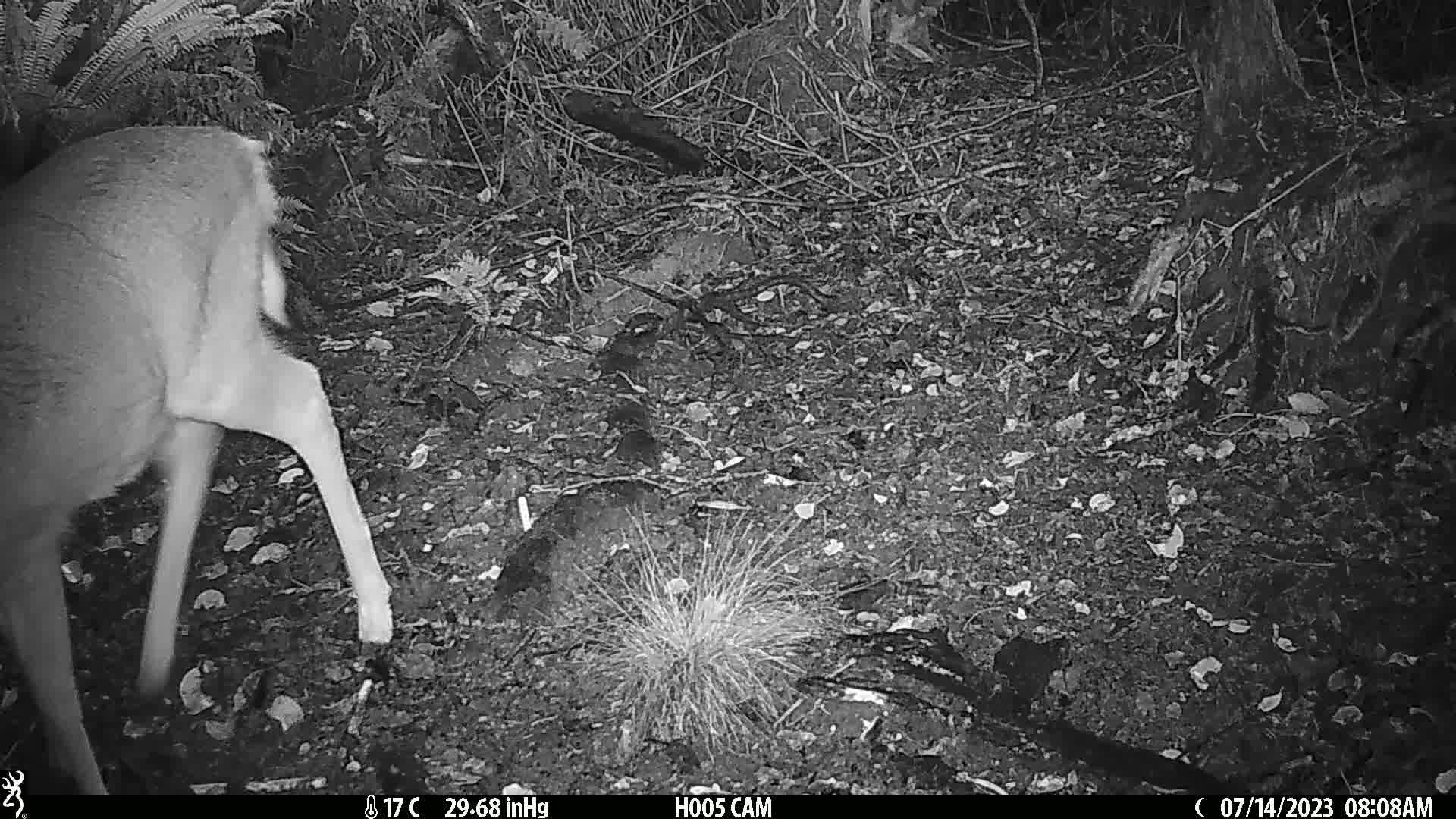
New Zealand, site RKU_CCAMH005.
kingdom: Animalia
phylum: Chordata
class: Mammalia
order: Artiodactyla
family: Cervidae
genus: Odocoileus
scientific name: Odocoileus virginianus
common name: white-tailed deer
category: white tailed deer